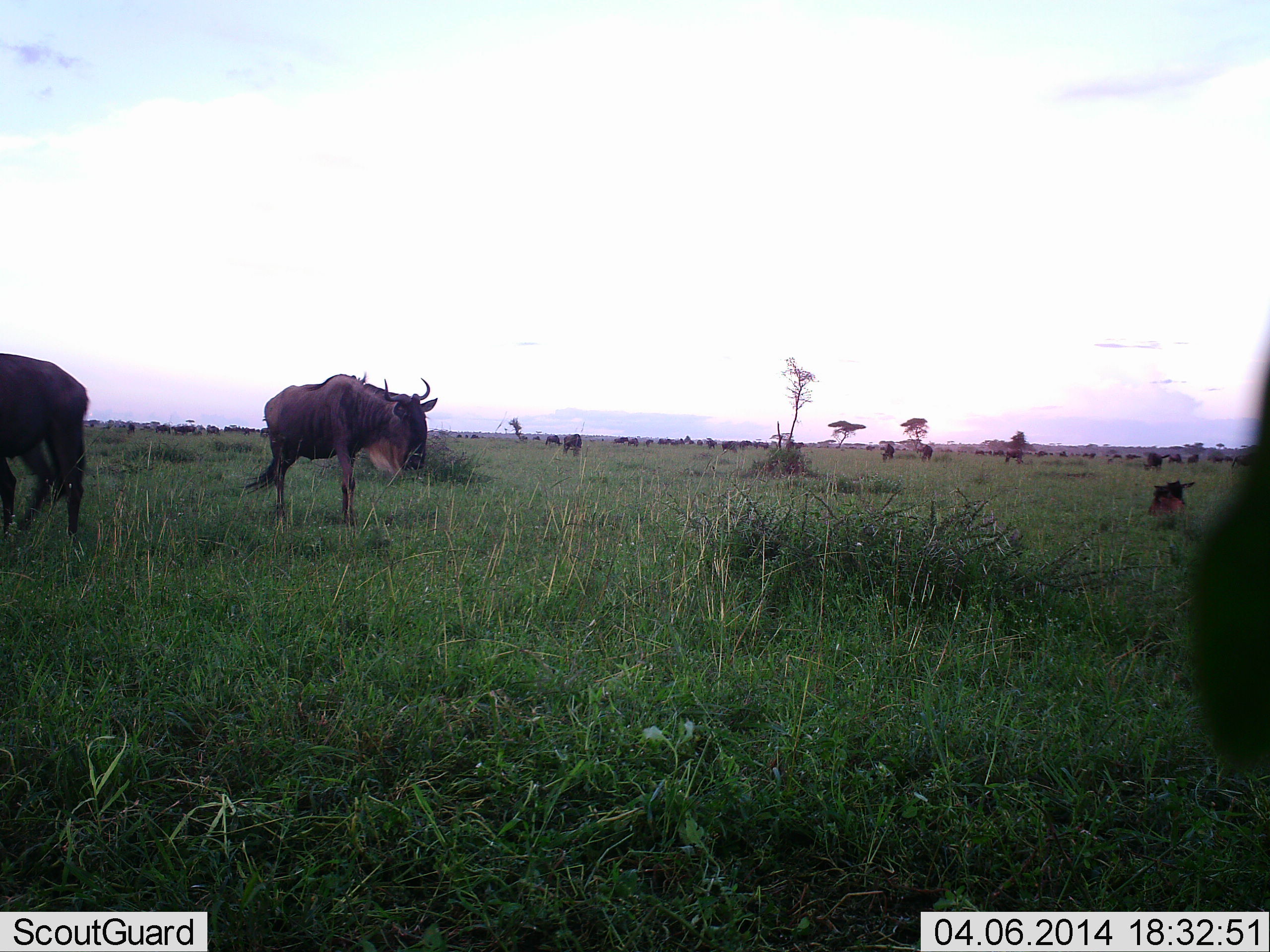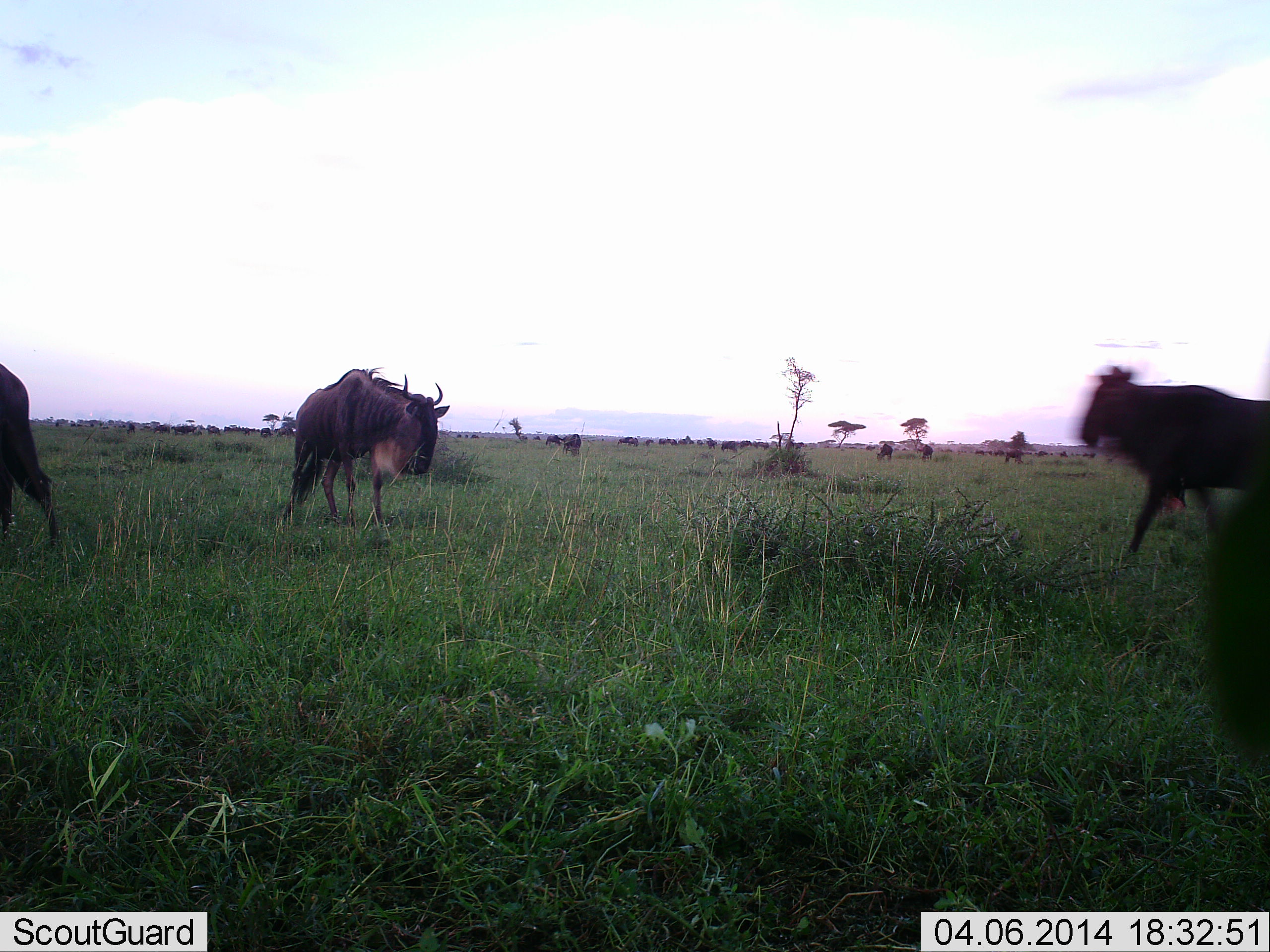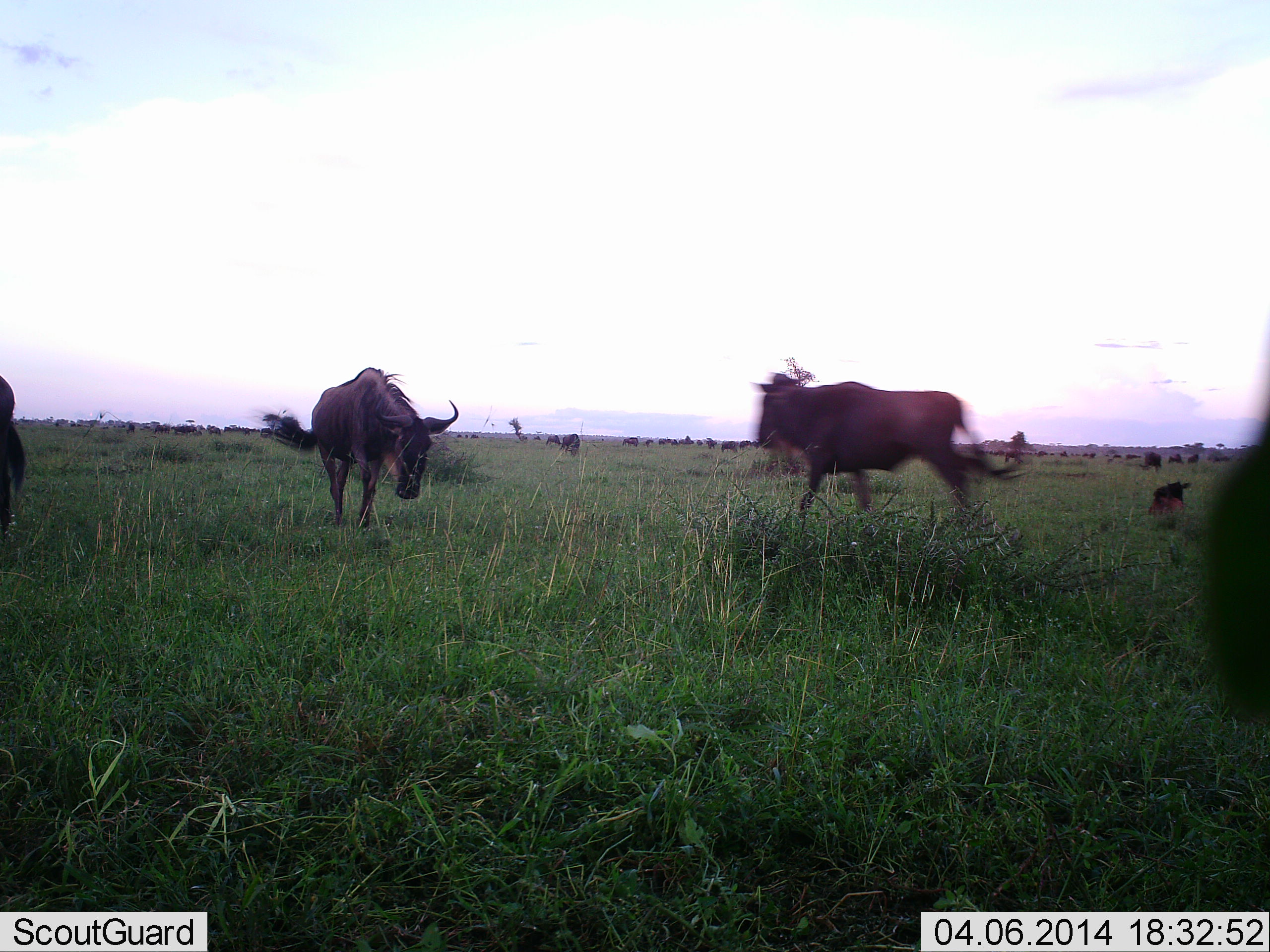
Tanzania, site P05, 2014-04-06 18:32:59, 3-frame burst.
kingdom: Animalia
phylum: Chordata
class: Mammalia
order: Artiodactyla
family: Bovidae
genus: Connochaetes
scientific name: Connochaetes taurinus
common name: blue wildebeest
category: wildebeest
Wildebeest (blue wildebeest) (Connochaetes taurinus), count 11-50. Behavior (volunteer vote fractions): standing 40%, resting 20%, moving 80%, interacting 0%. Young present (vote fraction): 0%. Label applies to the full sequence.